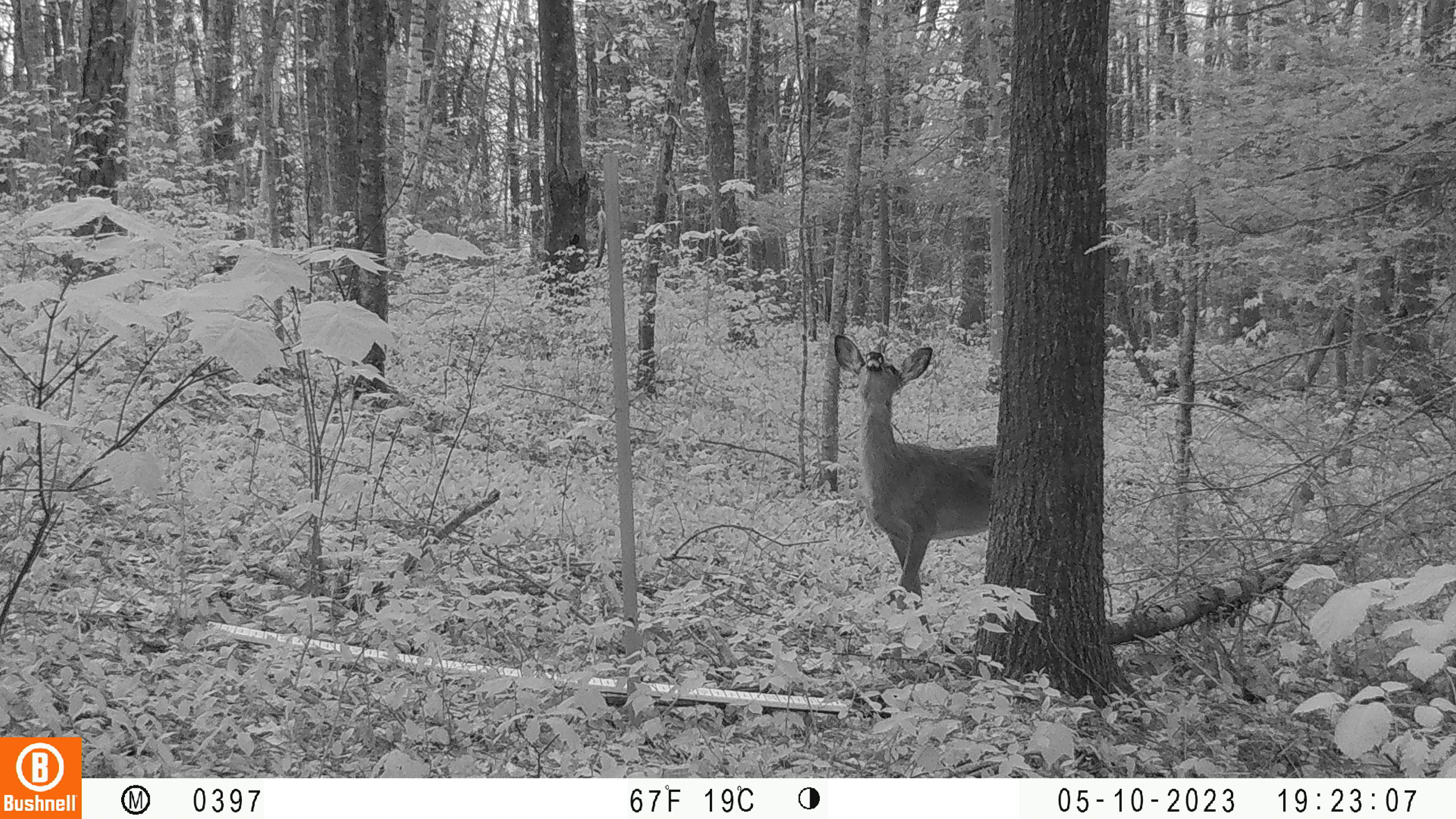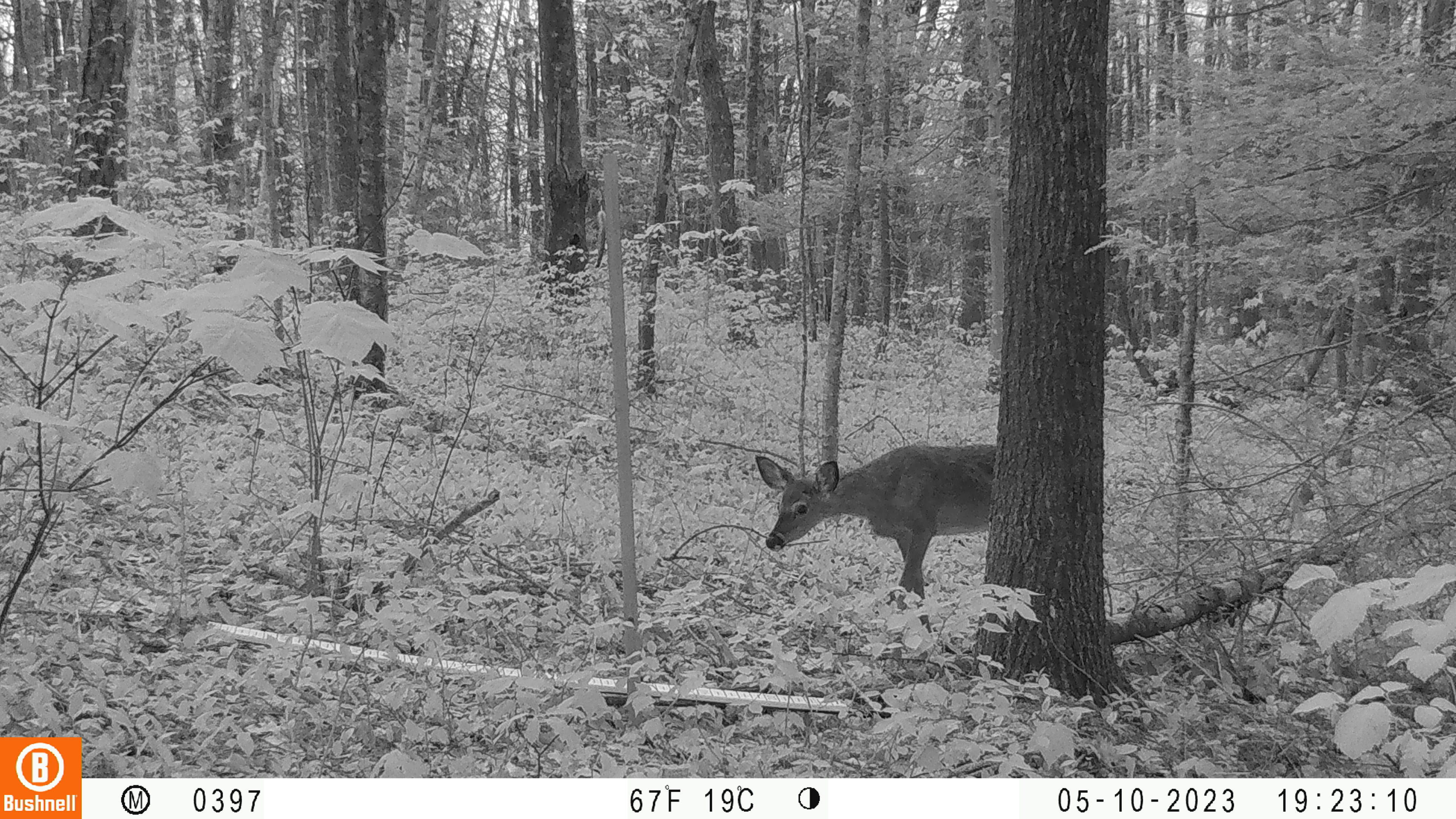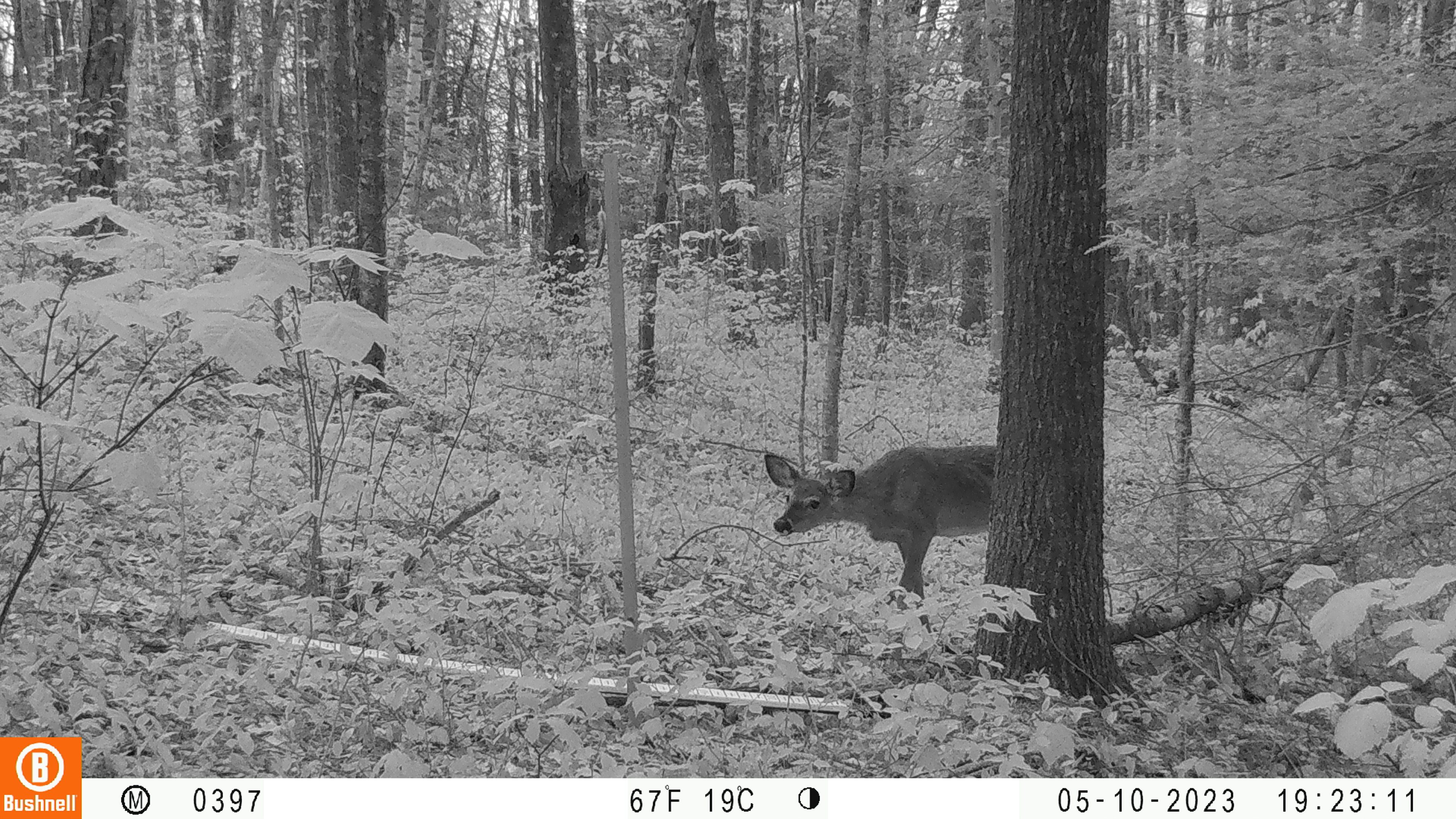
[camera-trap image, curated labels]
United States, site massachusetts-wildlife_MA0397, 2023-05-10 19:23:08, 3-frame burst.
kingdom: Animalia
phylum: Chordata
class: Mammalia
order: Artiodactyla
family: Cervidae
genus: Odocoileus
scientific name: Odocoileus virginianus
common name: white-tailed deer